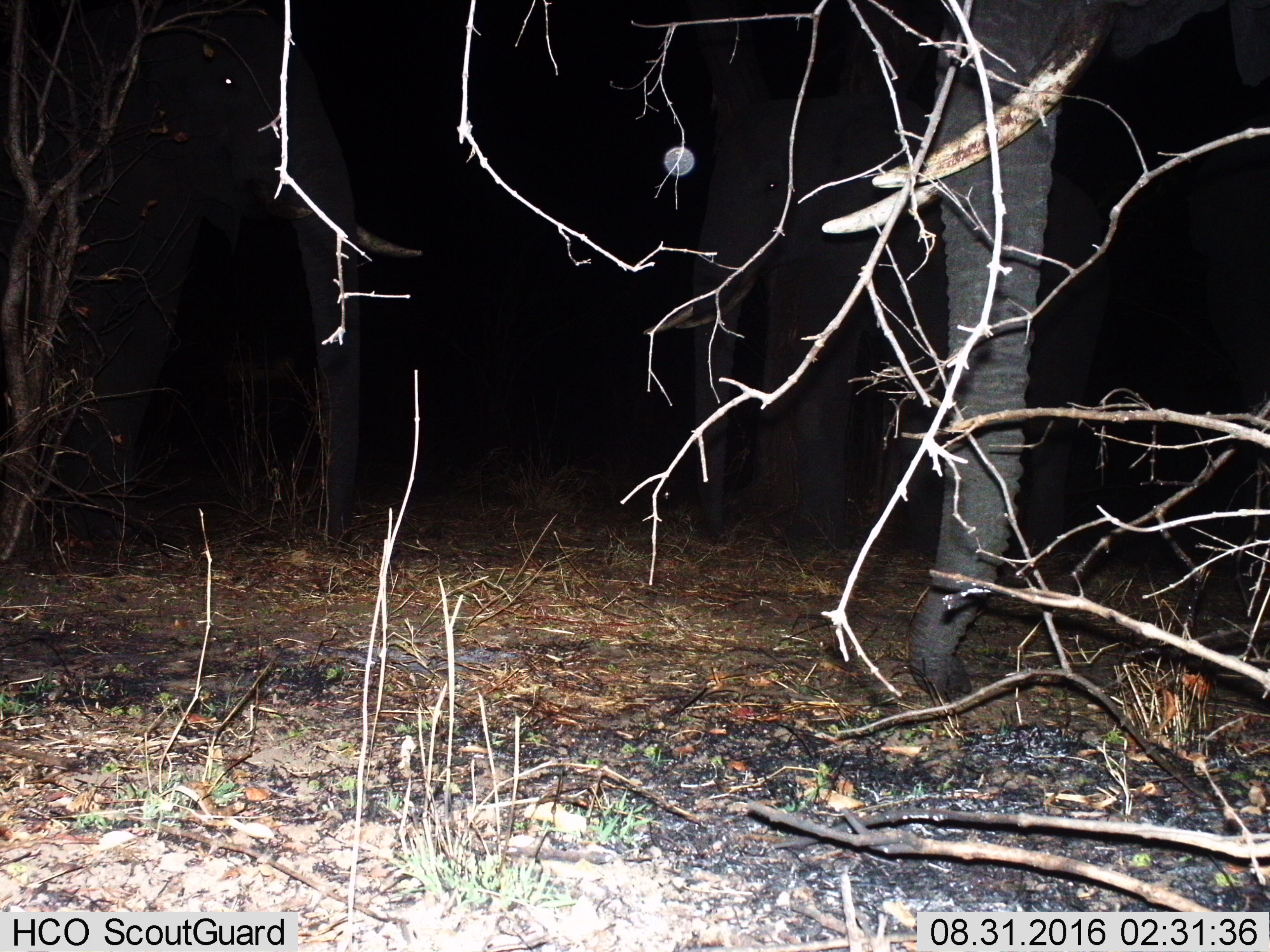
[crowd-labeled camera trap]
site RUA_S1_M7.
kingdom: Animalia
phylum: Chordata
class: Mammalia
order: Proboscidea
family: Elephantidae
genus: Loxodonta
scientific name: Loxodonta africana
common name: african bush elephant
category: elephant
Elephant (african bush elephant) (Loxodonta africana), count 3. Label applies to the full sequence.